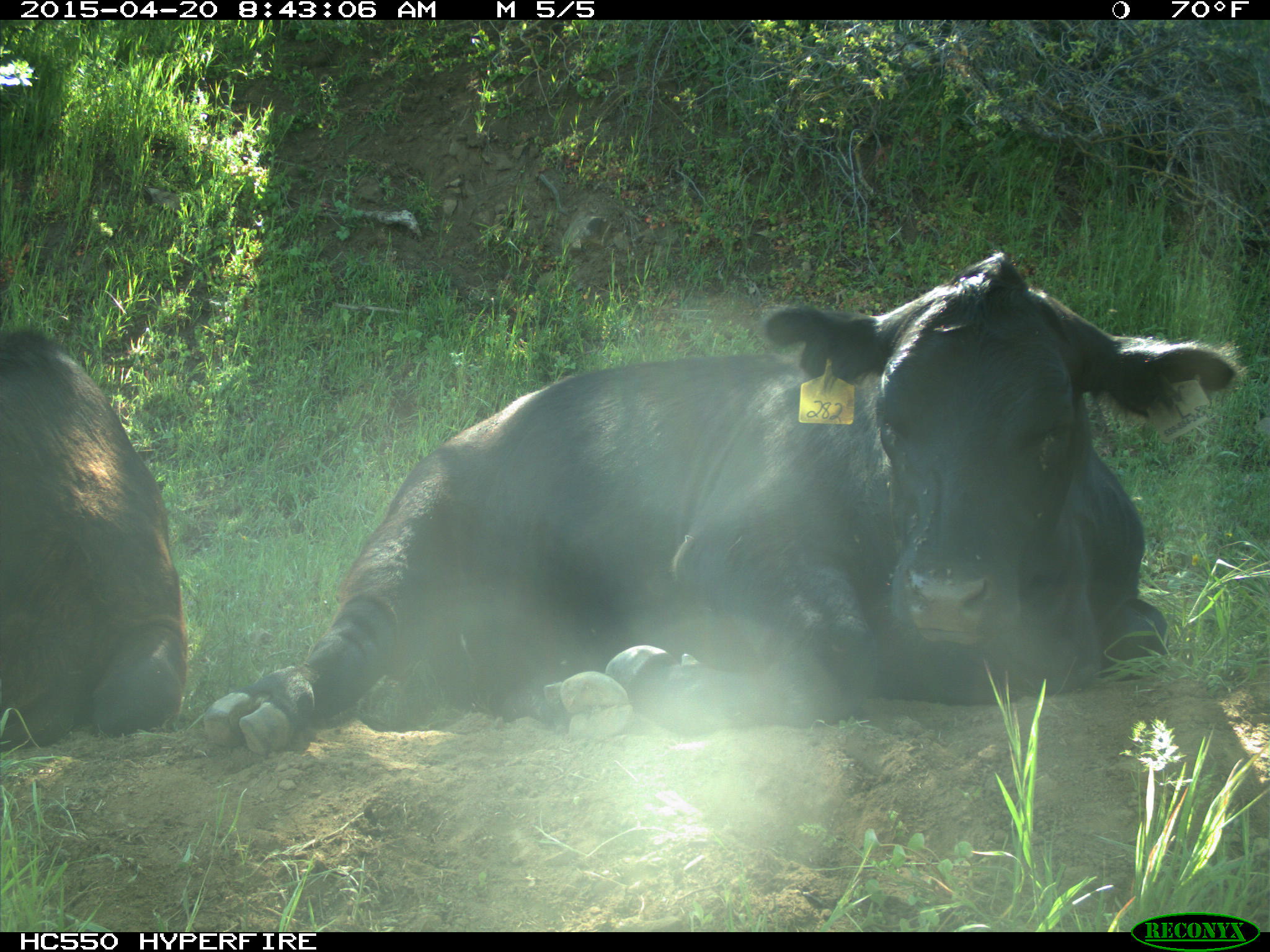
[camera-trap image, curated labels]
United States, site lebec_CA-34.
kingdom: Animalia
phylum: Chordata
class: Mammalia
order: Artiodactyla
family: Bovidae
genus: Bos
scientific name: Bos taurus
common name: domestic cow